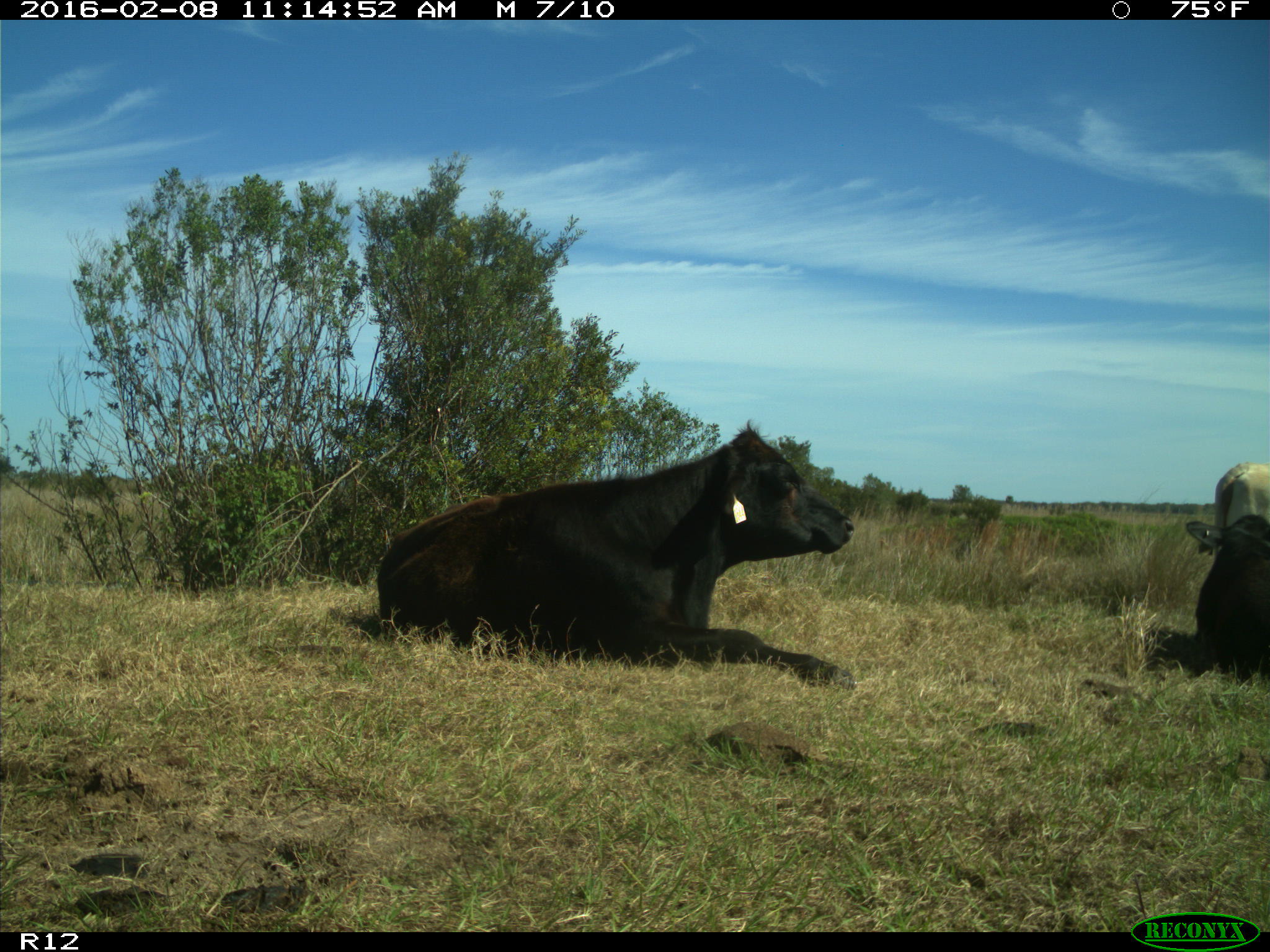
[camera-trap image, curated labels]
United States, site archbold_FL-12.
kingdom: Animalia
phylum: Chordata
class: Mammalia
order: Artiodactyla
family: Bovidae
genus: Bos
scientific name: Bos taurus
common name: domestic cow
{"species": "Bos taurus (domestic cow)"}